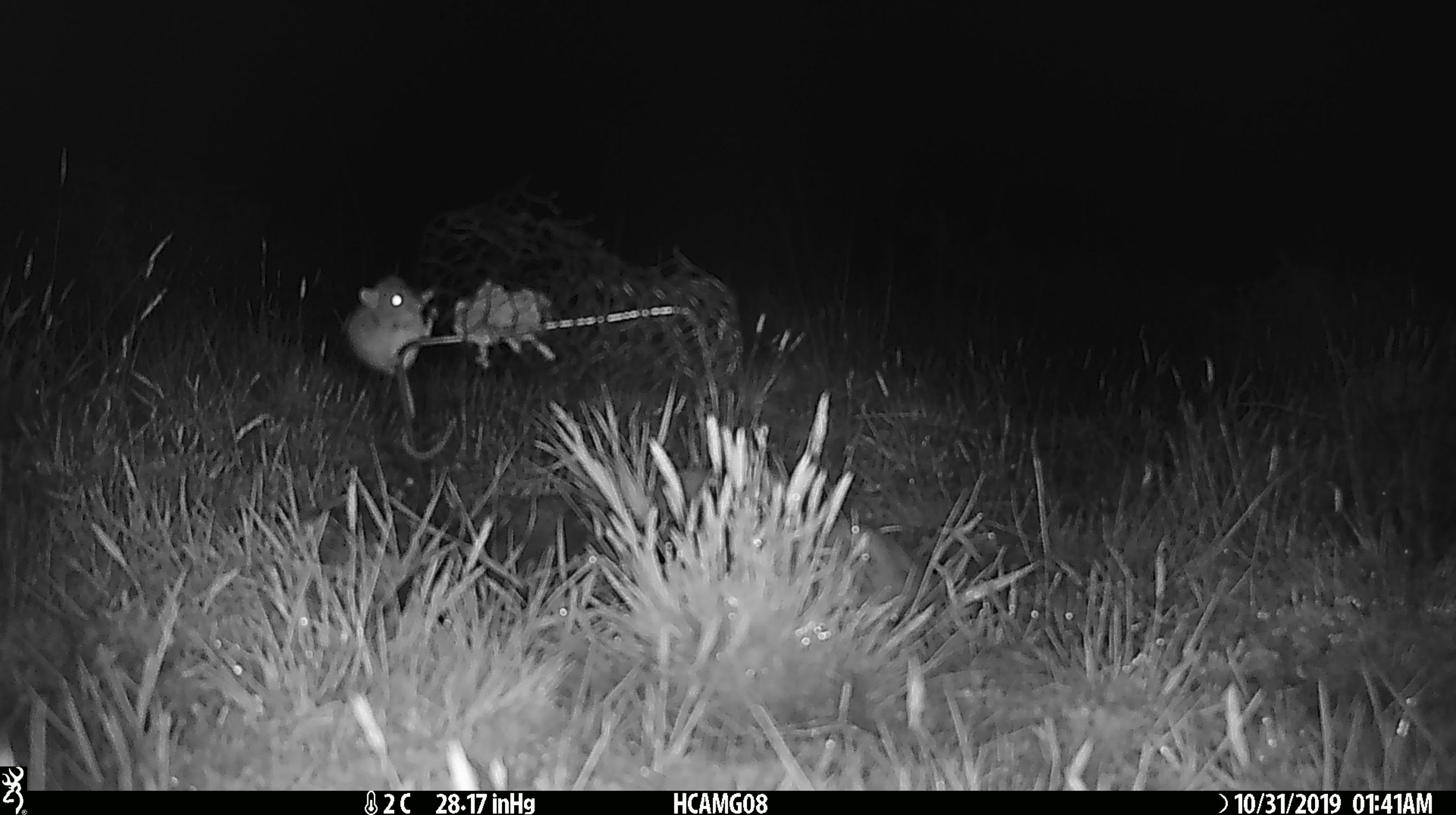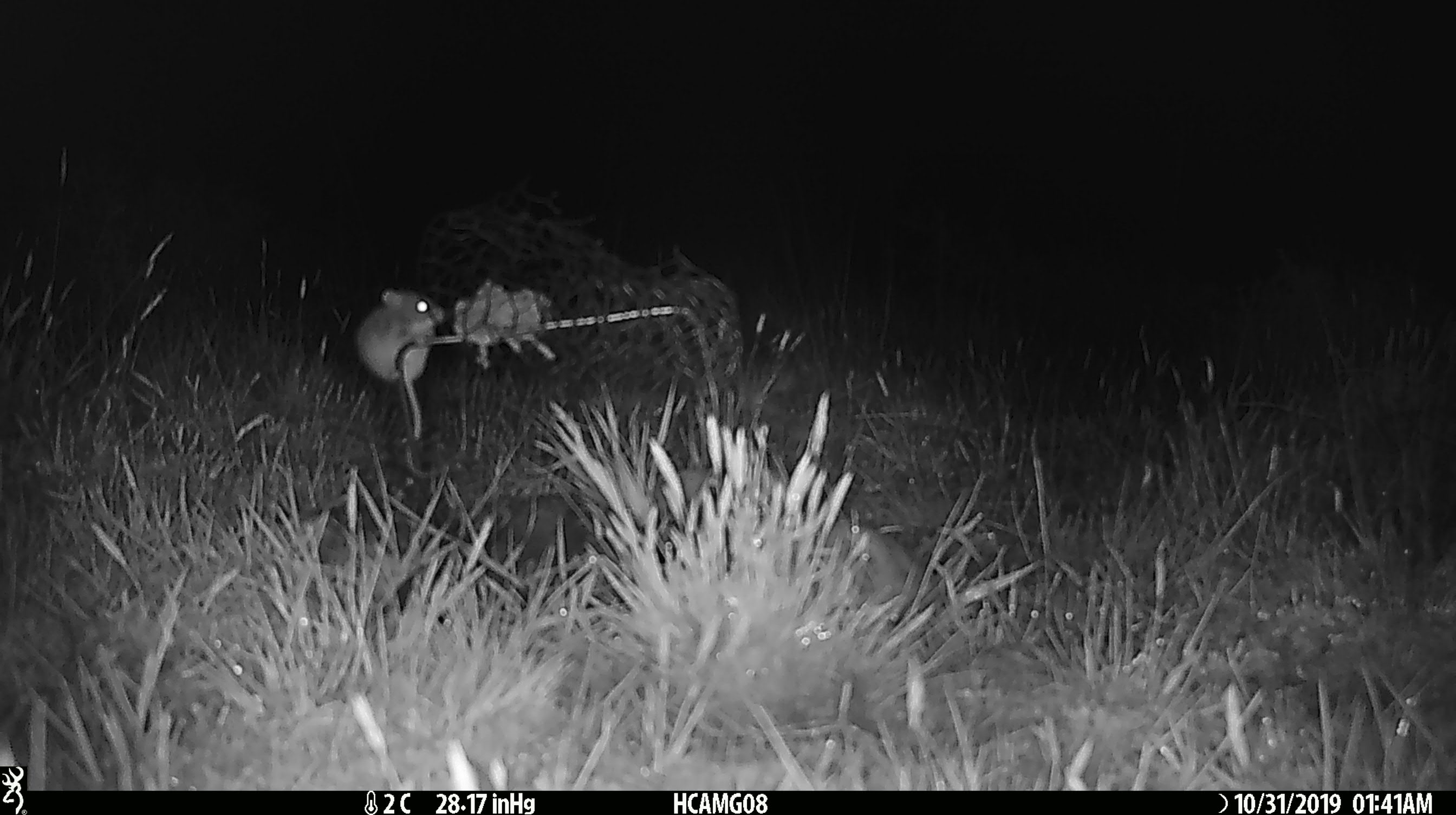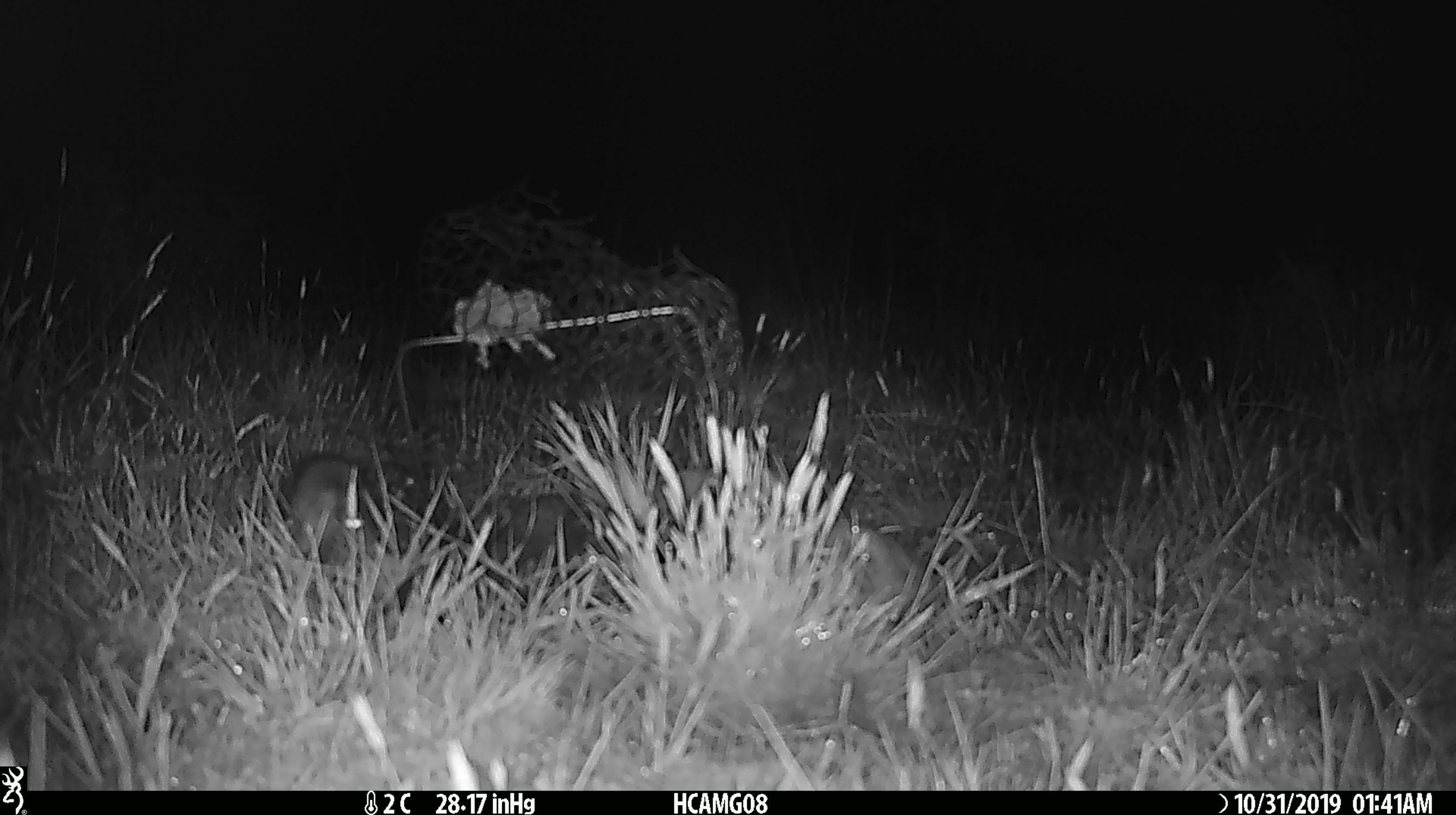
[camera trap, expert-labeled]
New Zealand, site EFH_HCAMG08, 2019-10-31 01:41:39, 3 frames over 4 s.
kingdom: Animalia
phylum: Chordata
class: Mammalia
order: Rodentia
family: Muridae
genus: Mus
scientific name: Mus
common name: mouse